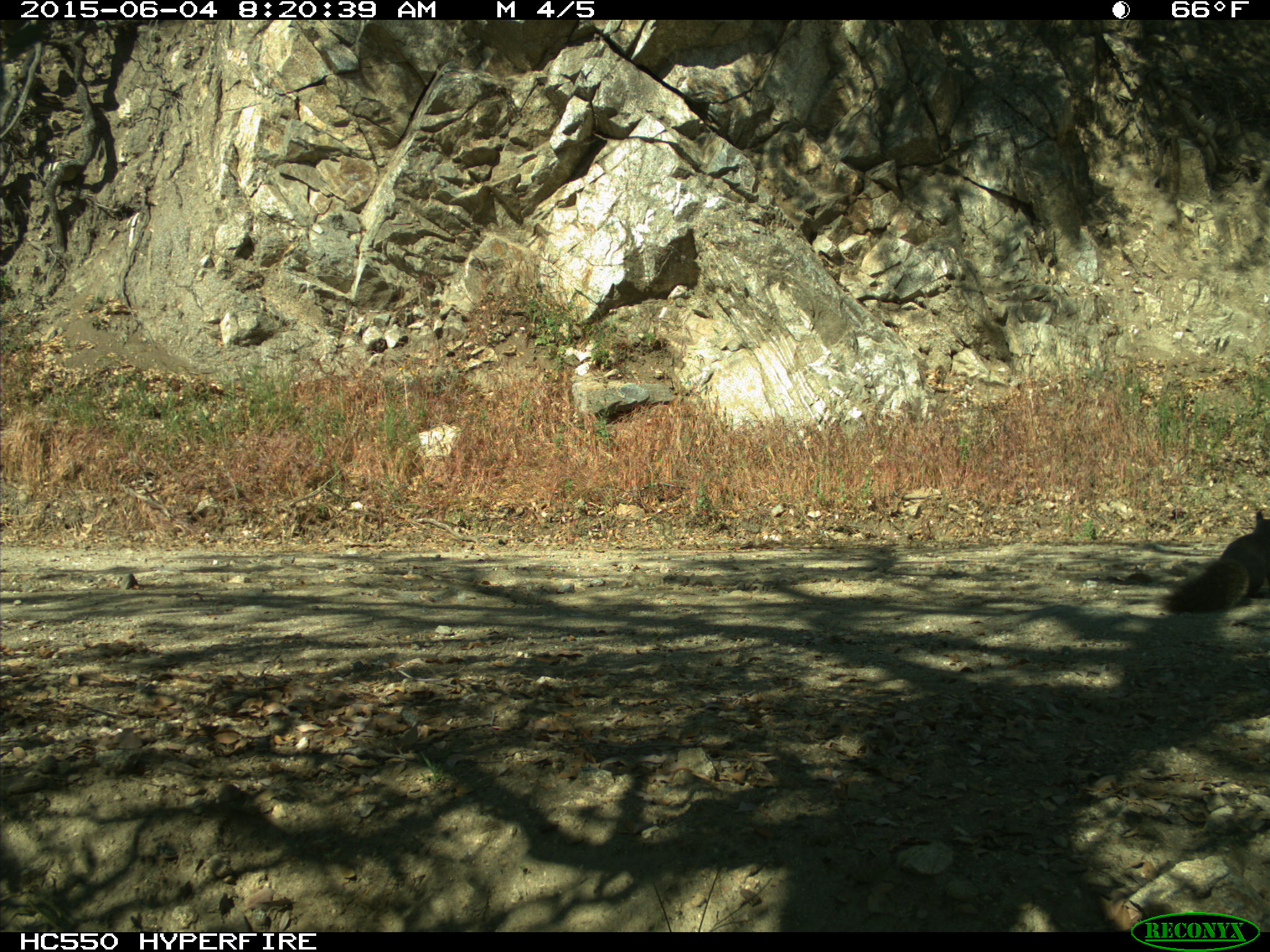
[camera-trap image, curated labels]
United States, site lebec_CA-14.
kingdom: Animalia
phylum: Chordata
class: Mammalia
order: Rodentia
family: Sciuridae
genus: Sciurus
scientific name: Sciurus carolinensis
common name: eastern gray squirrel